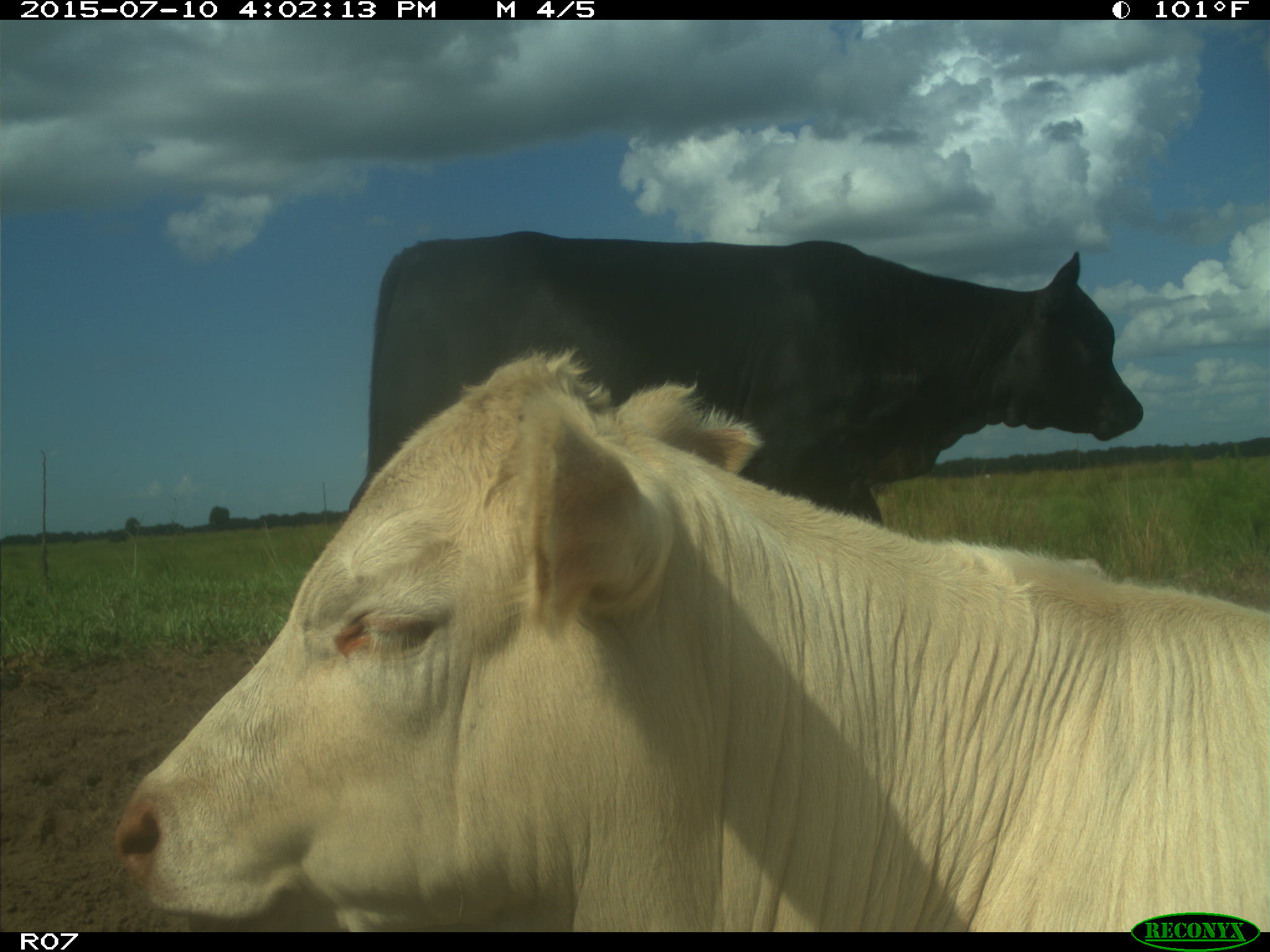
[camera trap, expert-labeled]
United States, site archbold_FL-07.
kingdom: Animalia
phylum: Chordata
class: Mammalia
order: Artiodactyla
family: Bovidae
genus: Bos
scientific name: Bos taurus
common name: domestic cow